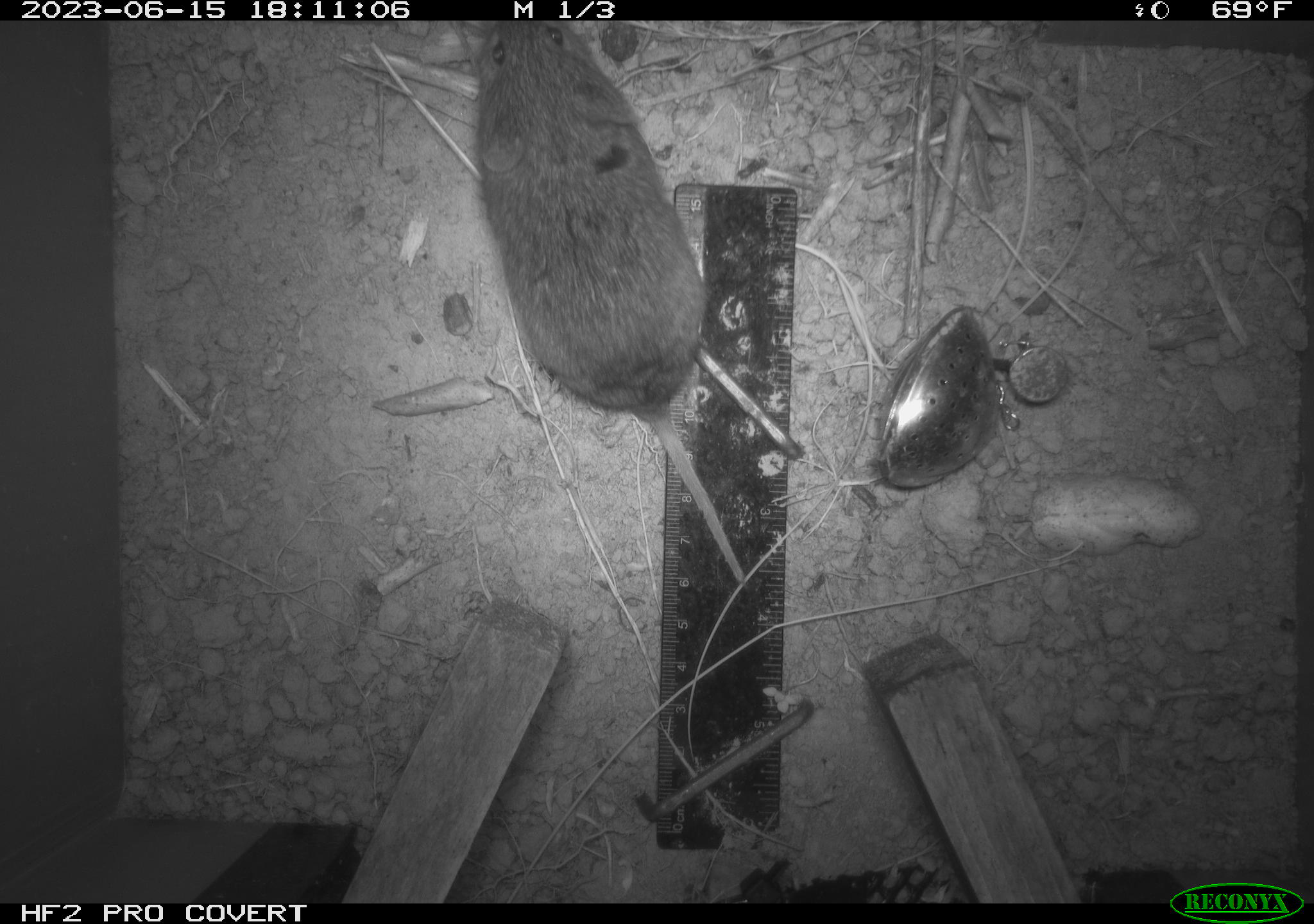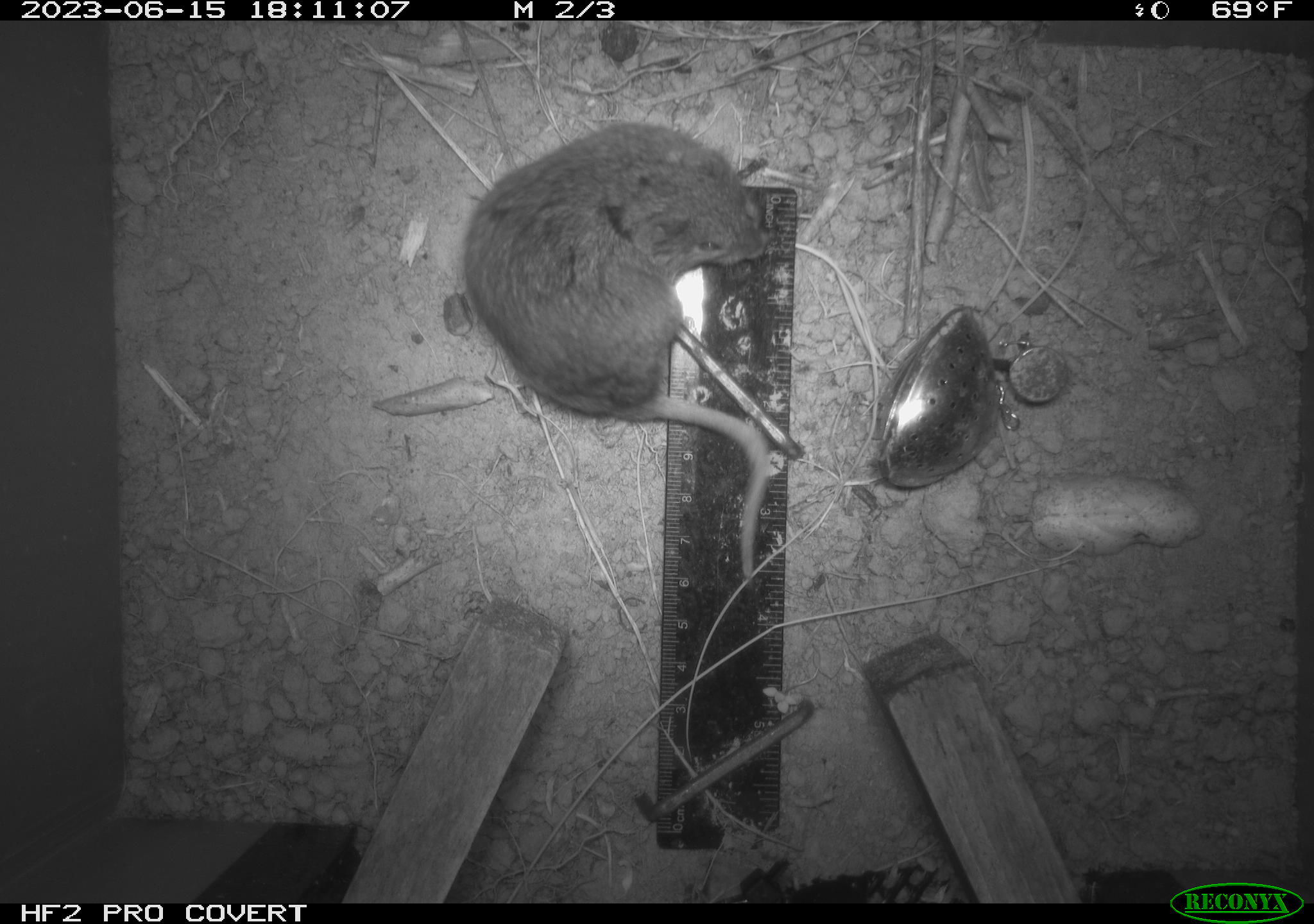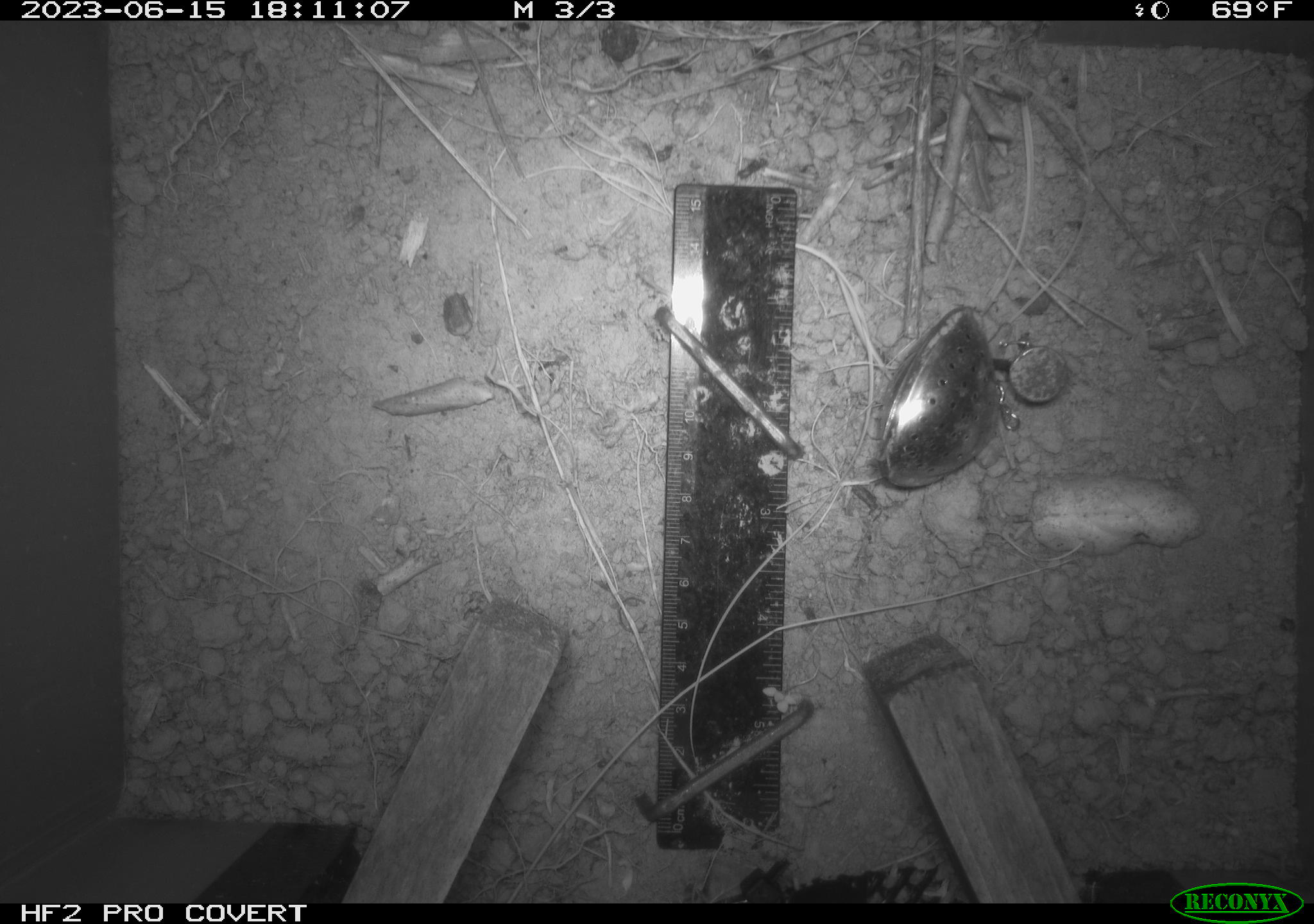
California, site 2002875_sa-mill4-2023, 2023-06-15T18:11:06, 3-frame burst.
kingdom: Animalia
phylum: Chordata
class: Mammalia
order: Rodentia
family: Cricetidae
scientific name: Arvicolinae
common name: voles, lemmings, and muskrats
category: arvicolinae subfamily